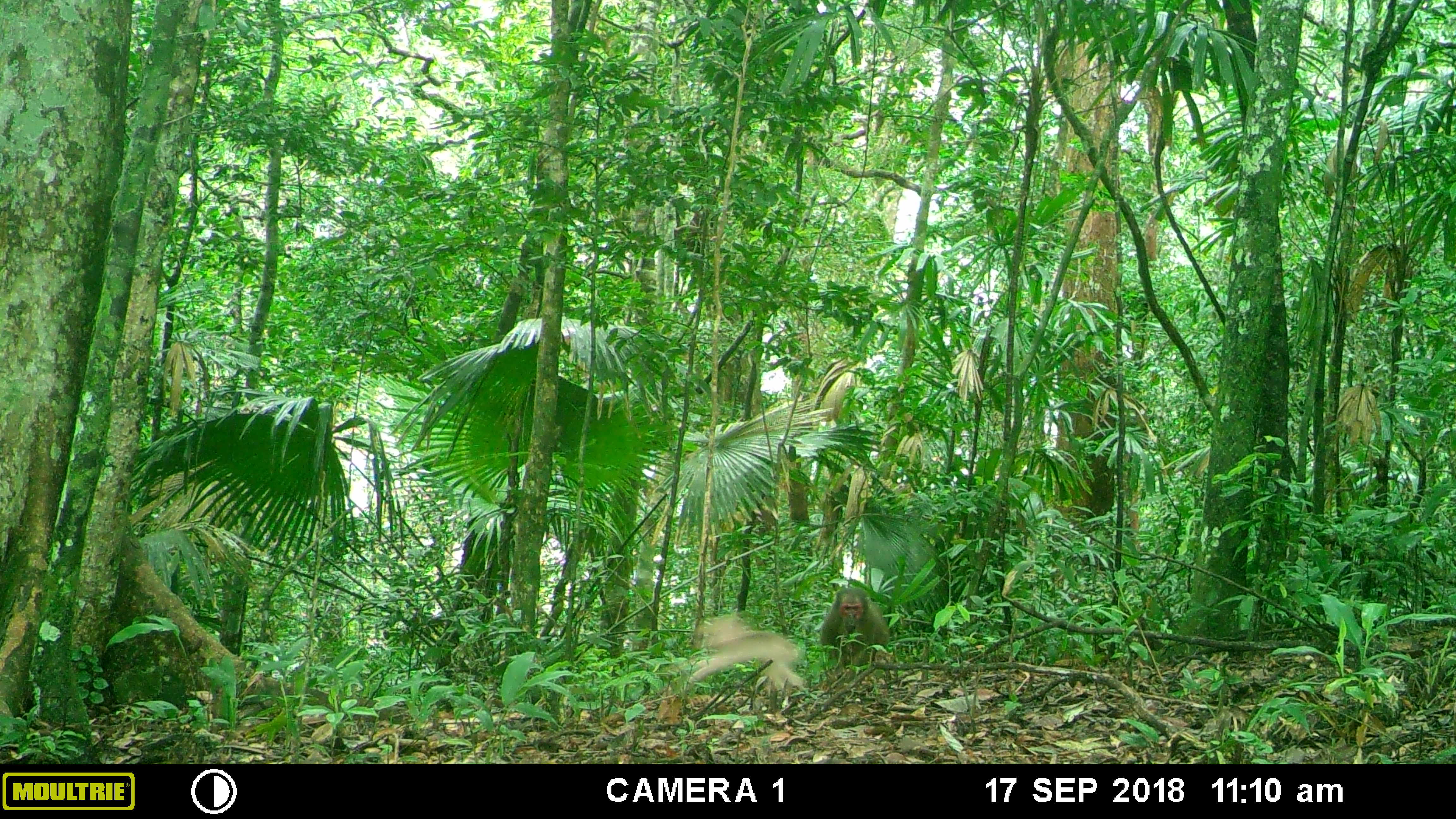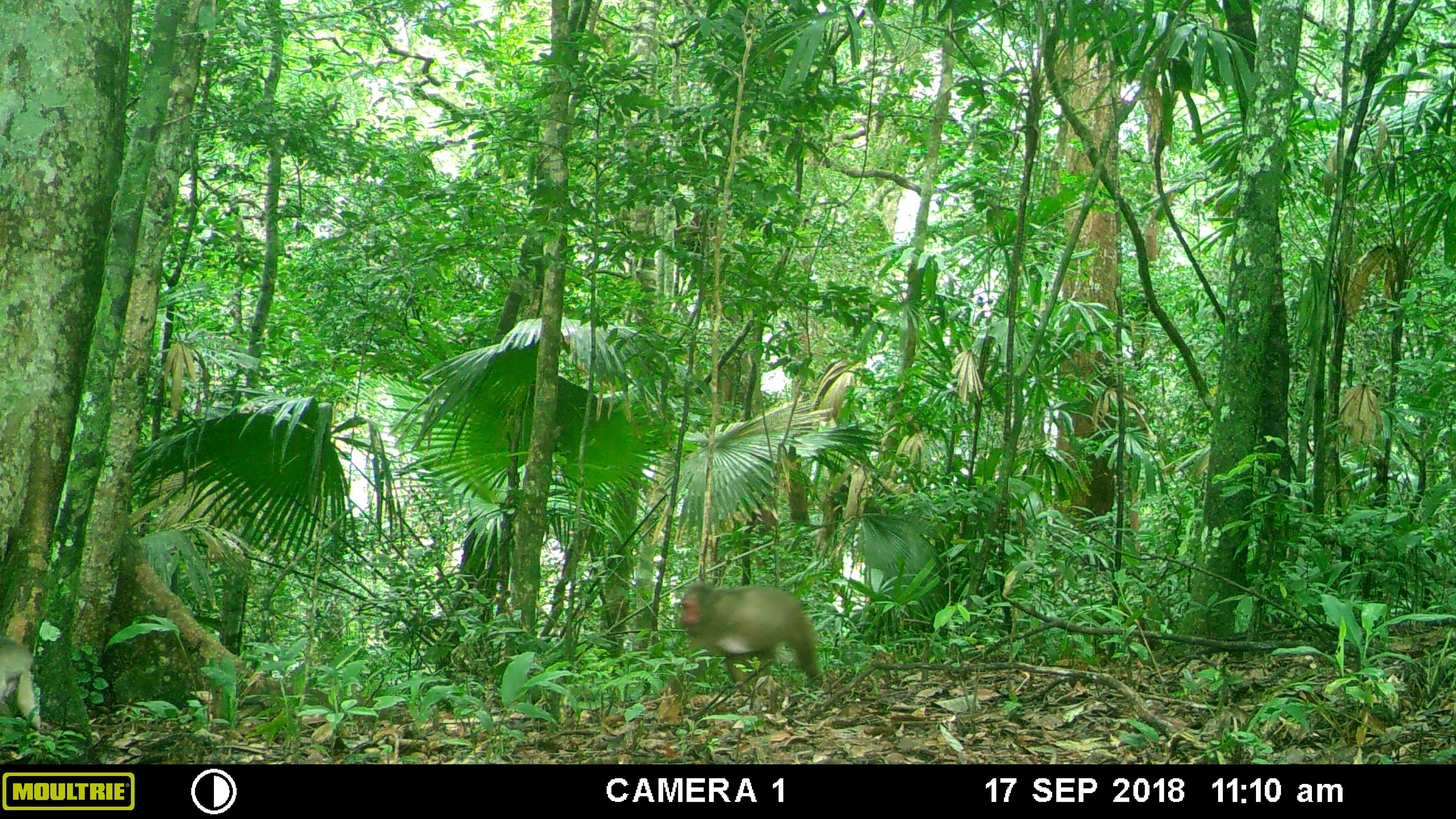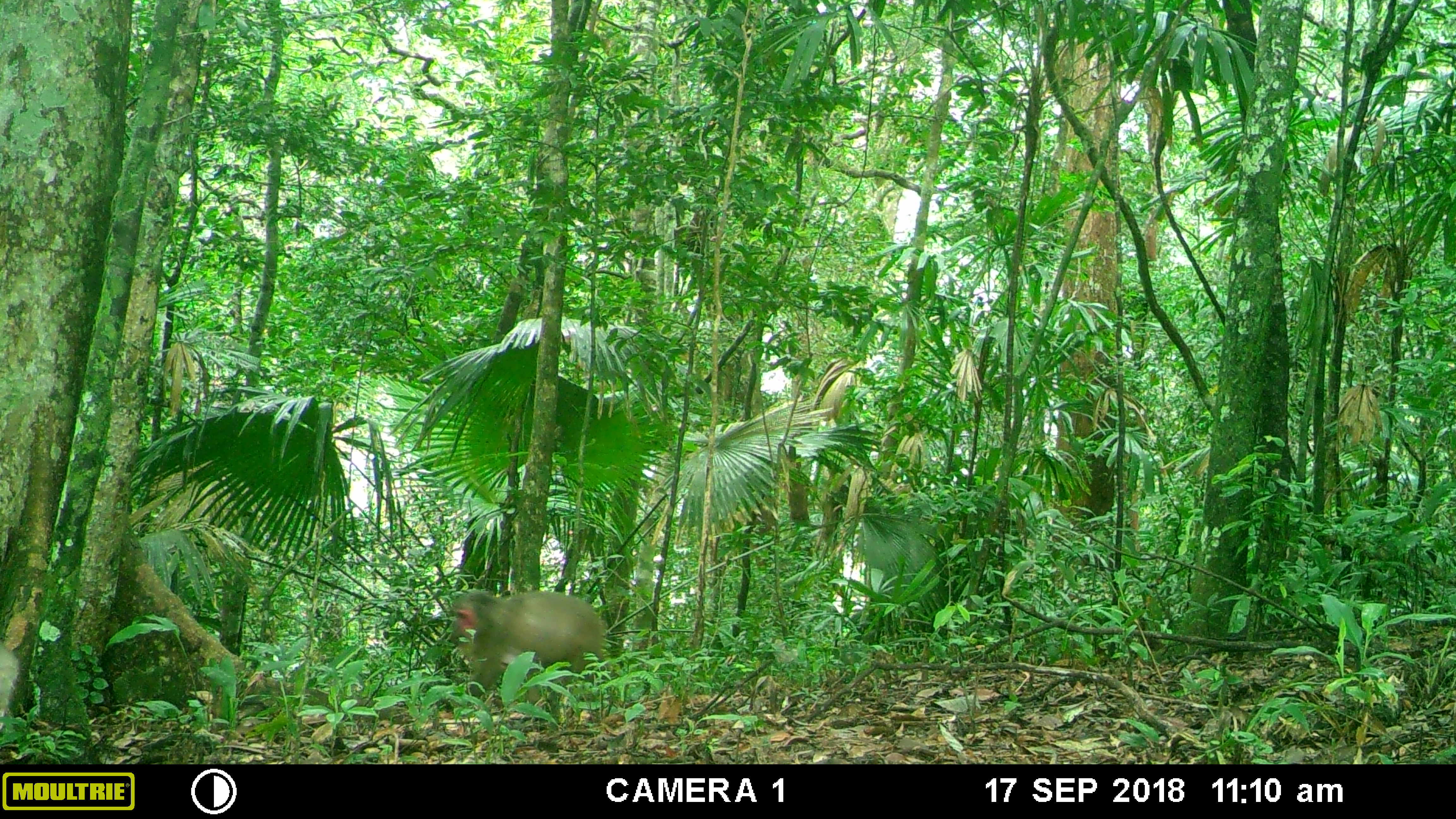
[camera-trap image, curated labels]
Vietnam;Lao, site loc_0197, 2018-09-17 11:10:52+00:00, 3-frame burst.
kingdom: Animalia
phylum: Chordata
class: Mammalia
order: Primates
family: Cercopithecidae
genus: Macaca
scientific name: Macaca arctoides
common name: stump-tailed macaque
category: stump tailed macaque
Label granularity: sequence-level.